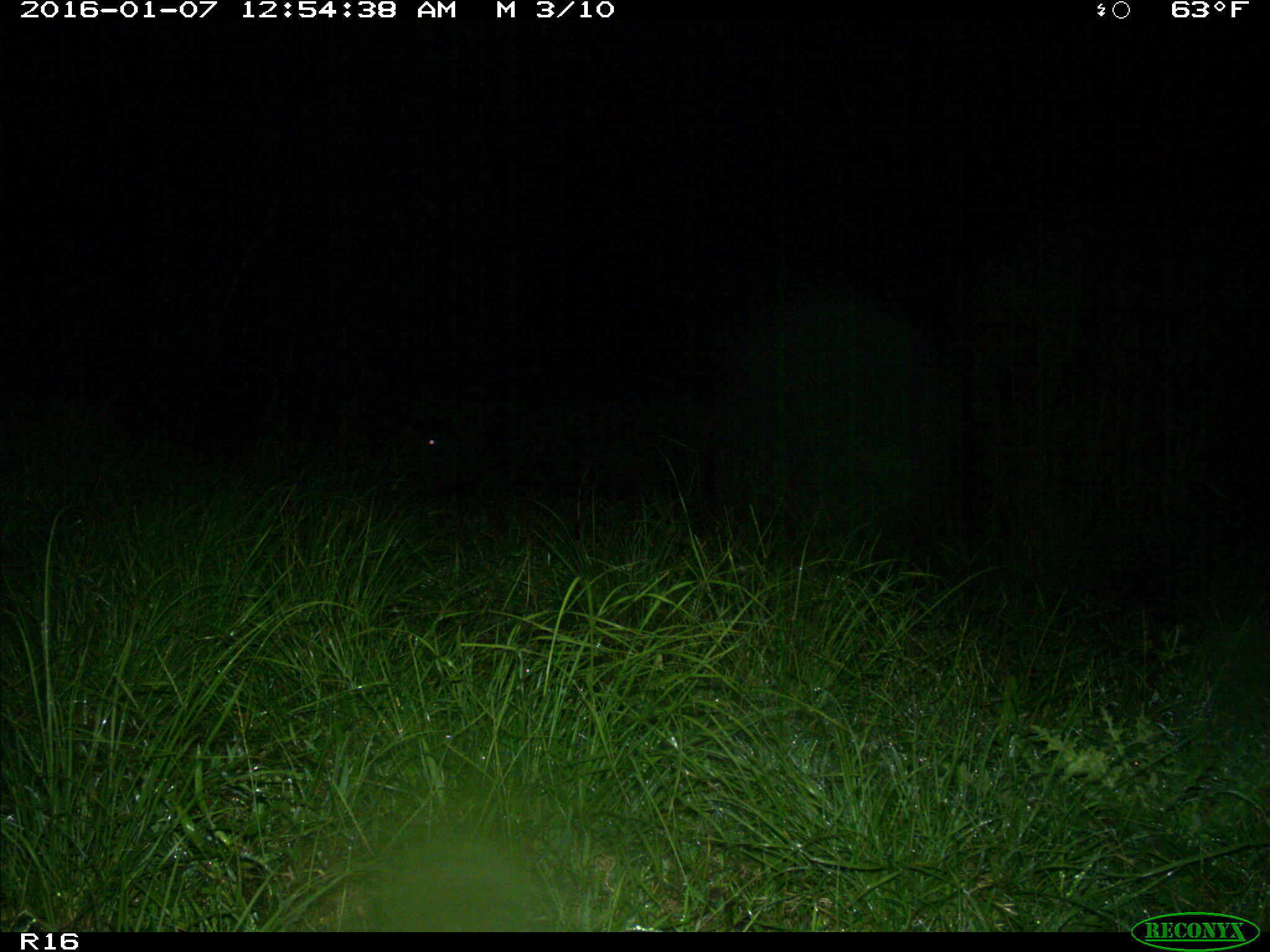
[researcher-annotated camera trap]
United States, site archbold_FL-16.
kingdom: Animalia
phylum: Chordata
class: Mammalia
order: Artiodactyla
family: Suidae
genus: Sus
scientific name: Sus scrofa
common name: wild boar